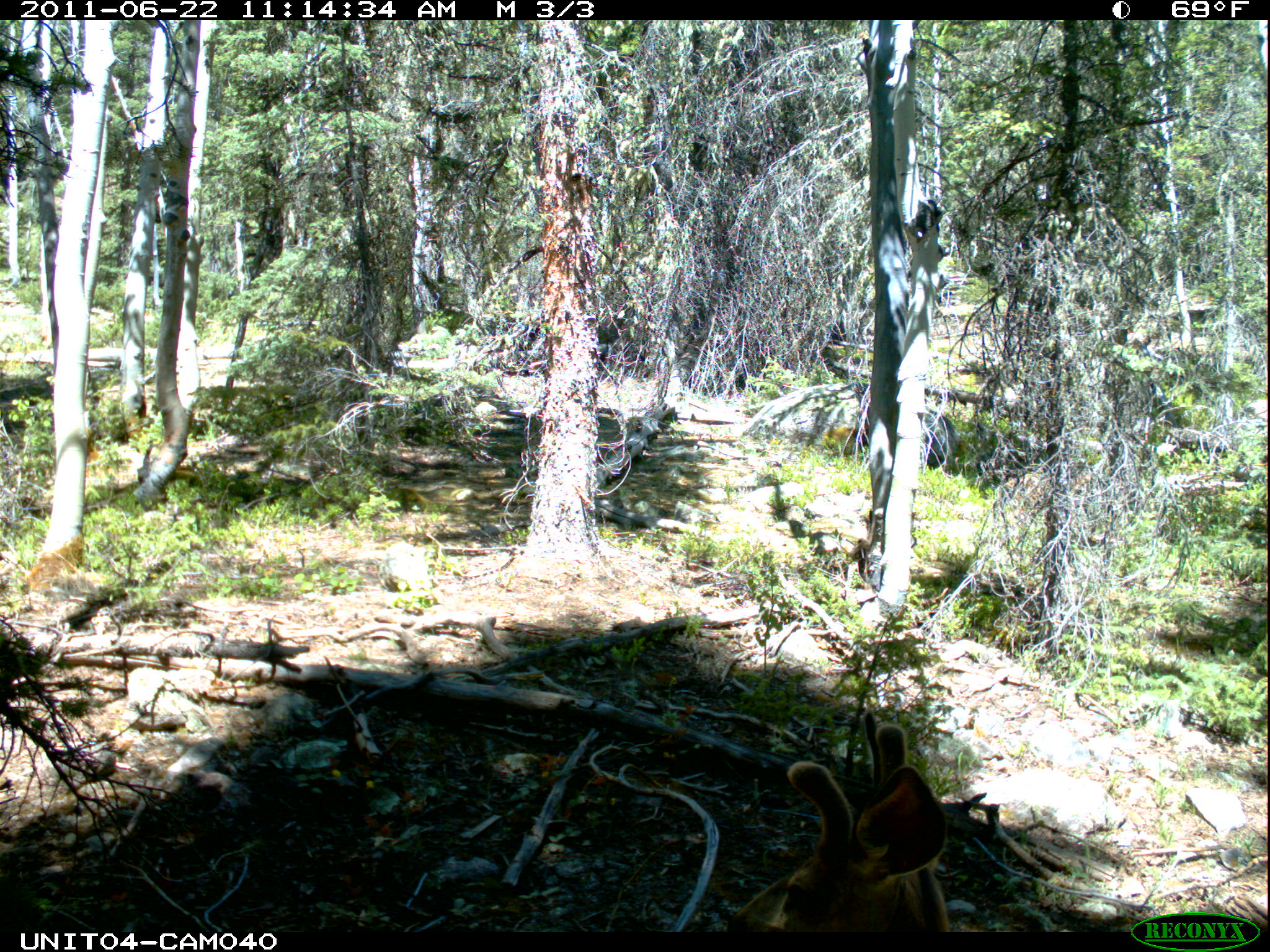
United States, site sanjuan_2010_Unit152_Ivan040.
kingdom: Animalia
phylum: Chordata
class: Mammalia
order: Artiodactyla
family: Cervidae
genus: Odocoileus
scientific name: Odocoileus hemionus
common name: mule deer